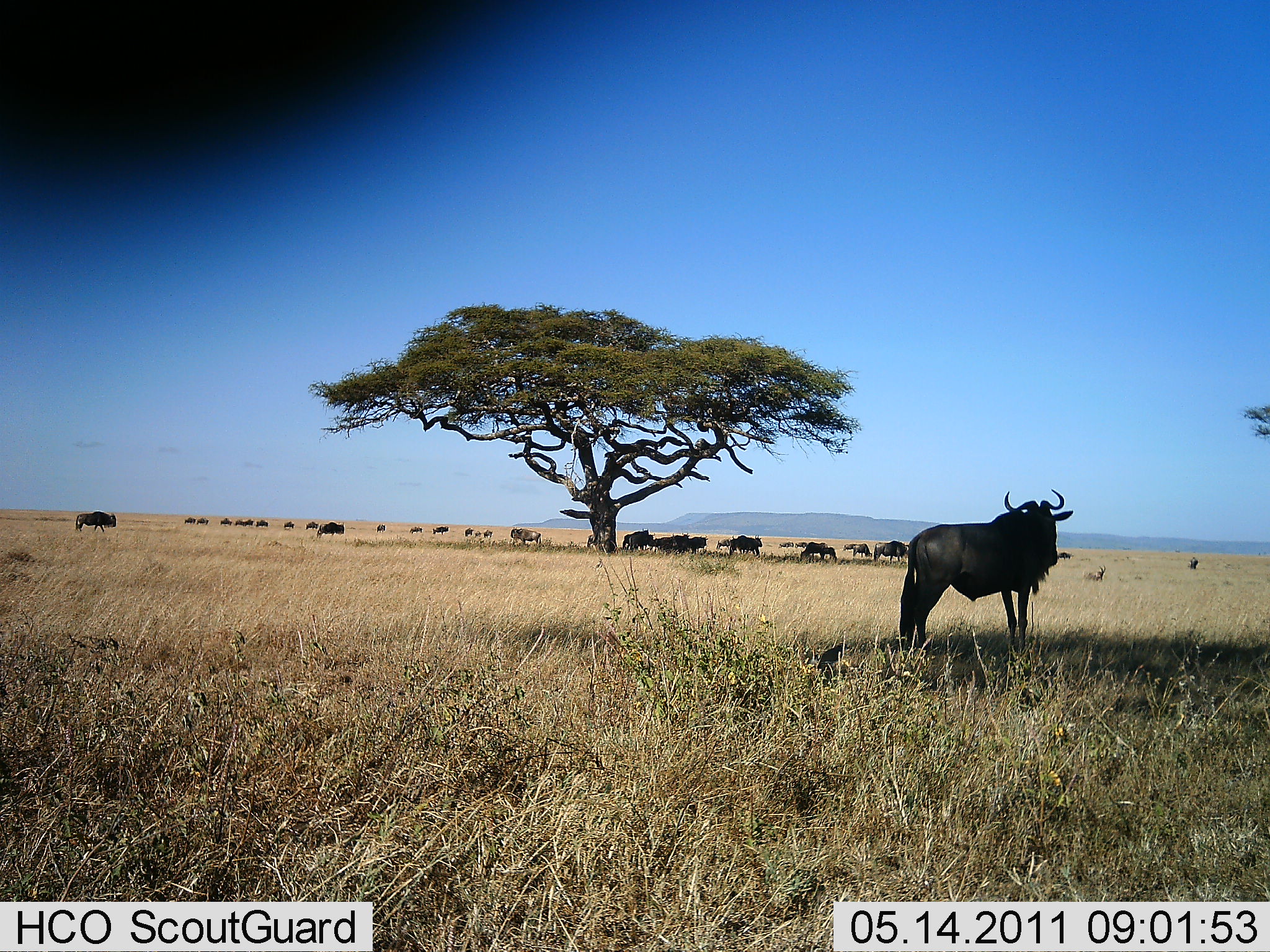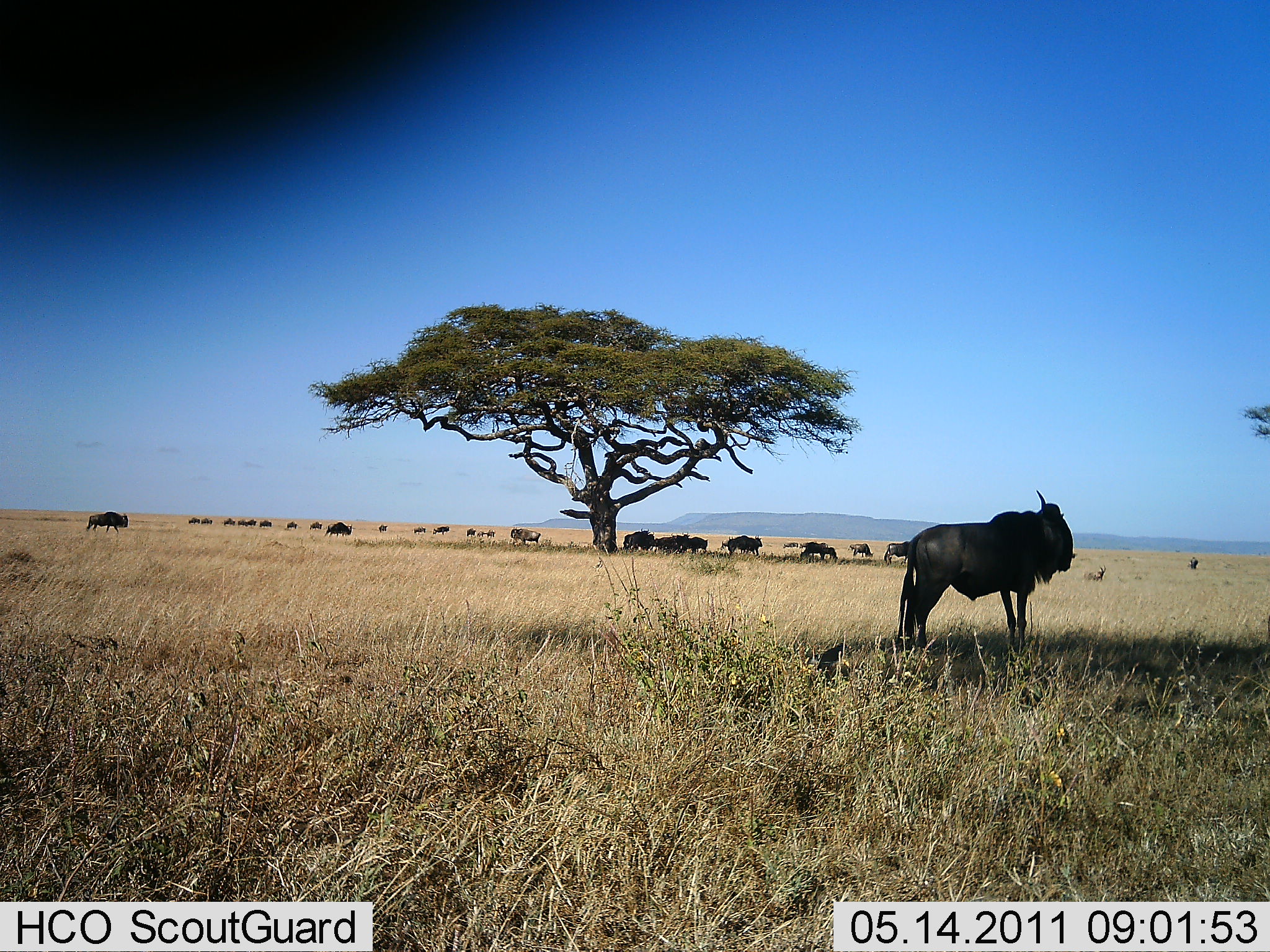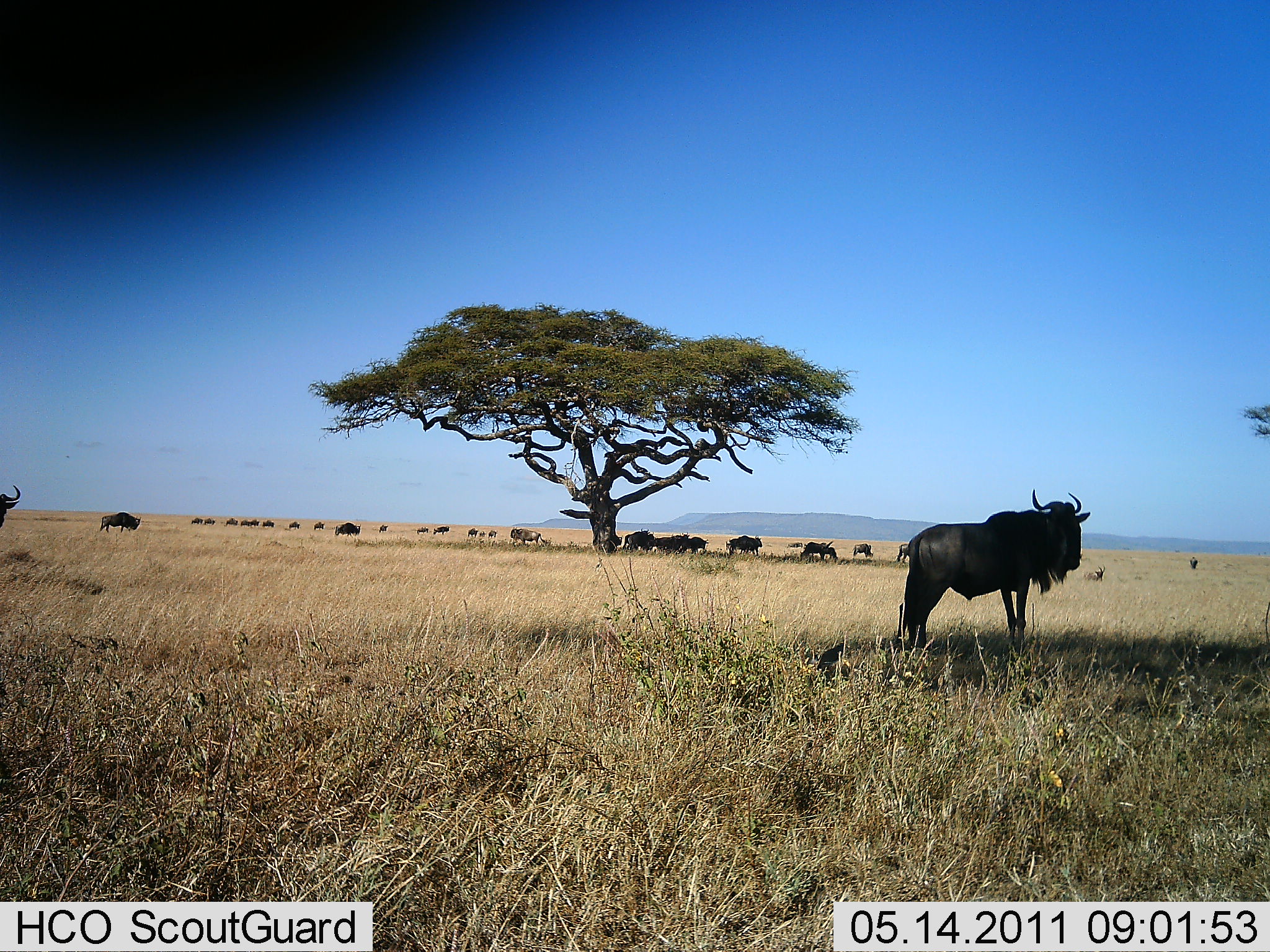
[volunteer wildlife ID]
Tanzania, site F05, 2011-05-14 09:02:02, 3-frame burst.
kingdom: Animalia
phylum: Chordata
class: Mammalia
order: Artiodactyla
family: Bovidae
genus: Connochaetes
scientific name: Connochaetes taurinus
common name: blue wildebeest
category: wildebeest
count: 11-50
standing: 92%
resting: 17%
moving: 67%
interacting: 0%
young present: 0%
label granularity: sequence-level